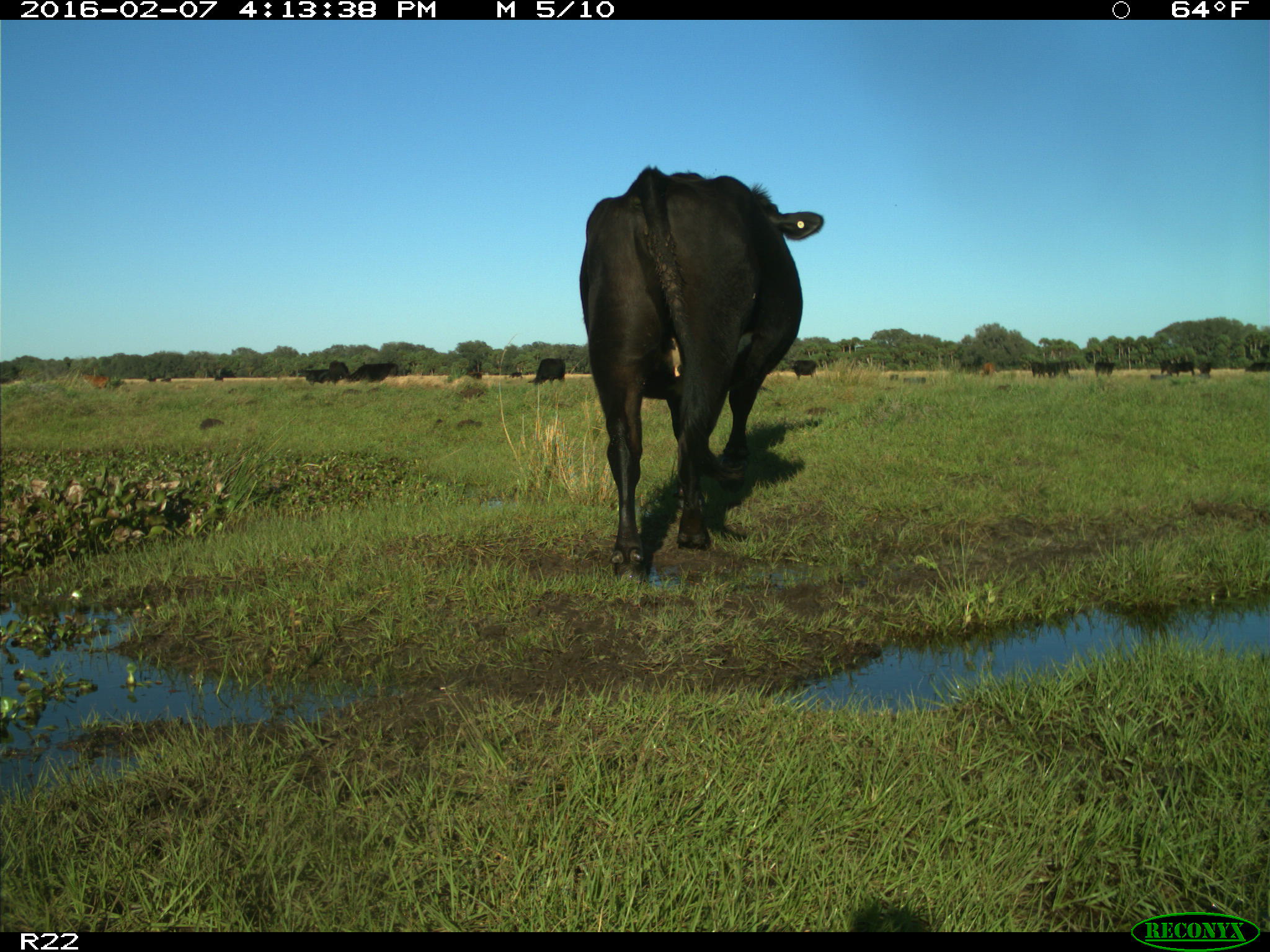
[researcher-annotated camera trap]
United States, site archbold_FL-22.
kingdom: Animalia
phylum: Chordata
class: Mammalia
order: Artiodactyla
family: Bovidae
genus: Bos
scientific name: Bos taurus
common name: domestic cow